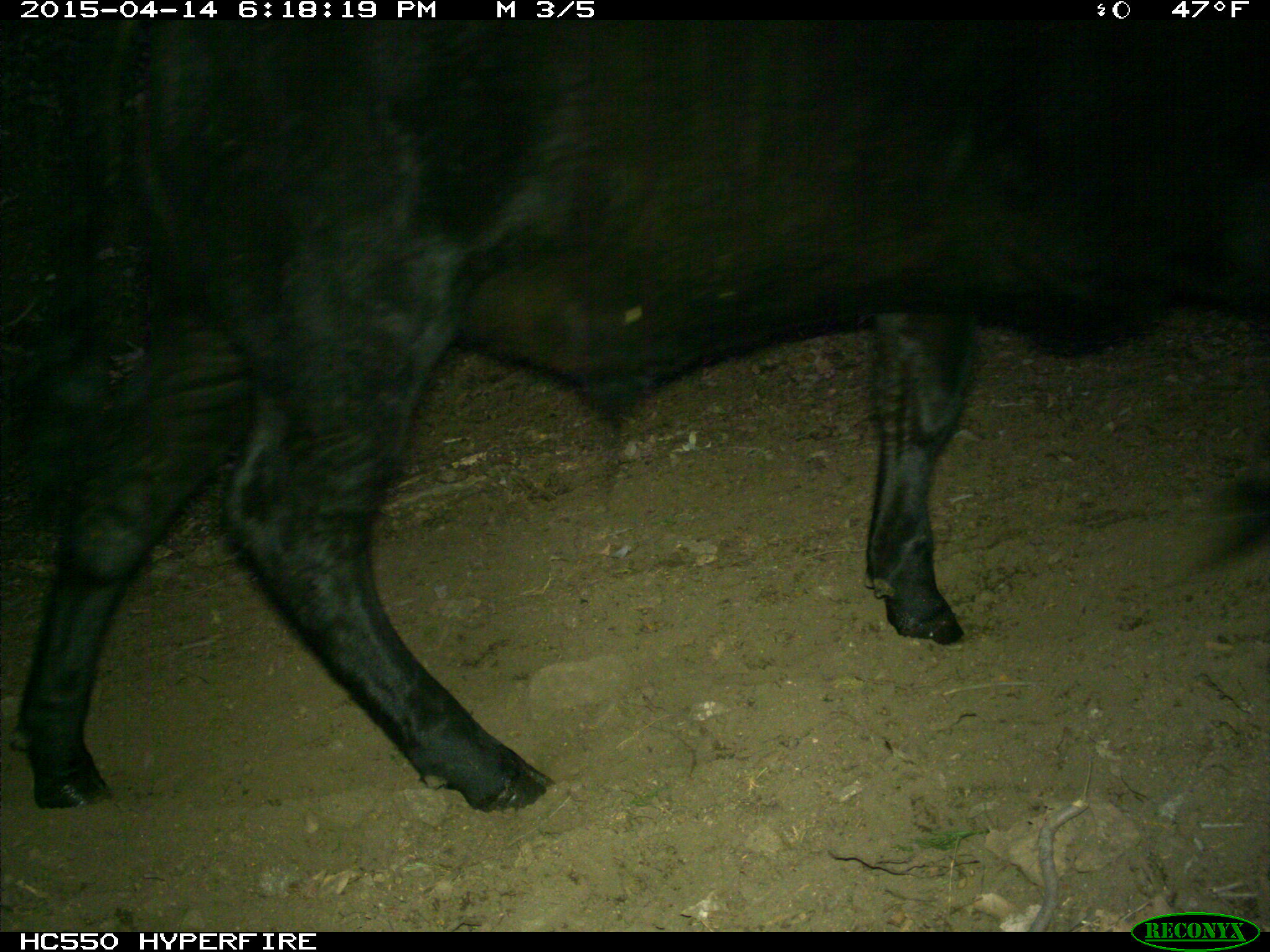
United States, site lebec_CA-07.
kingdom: Animalia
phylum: Chordata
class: Mammalia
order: Artiodactyla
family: Bovidae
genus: Bos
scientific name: Bos taurus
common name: domestic cow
Bos taurus (domestic cow).